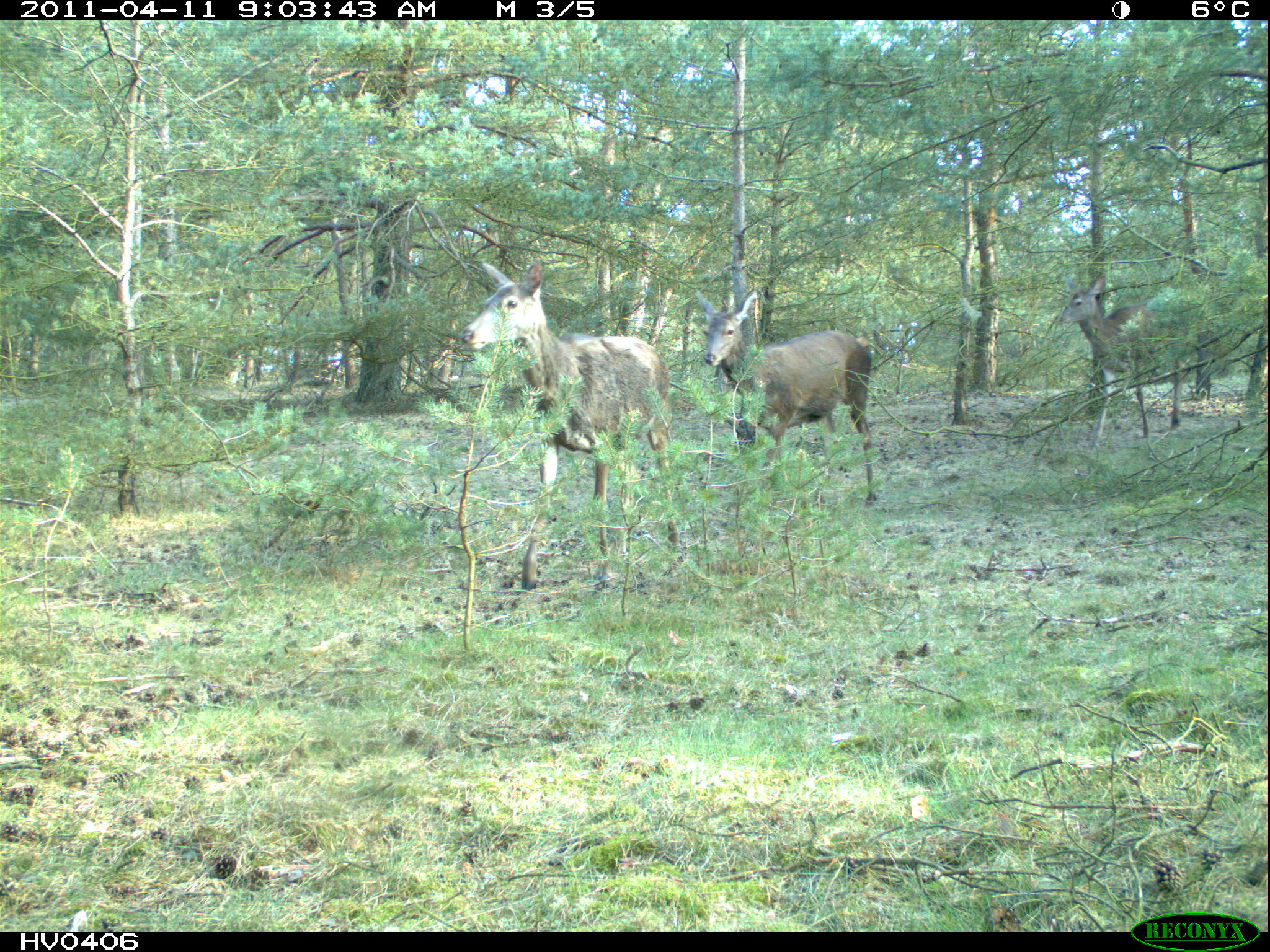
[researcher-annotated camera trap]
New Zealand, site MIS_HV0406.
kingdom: Animalia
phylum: Chordata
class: Mammalia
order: Artiodactyla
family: Cervidae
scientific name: Cervidae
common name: deer